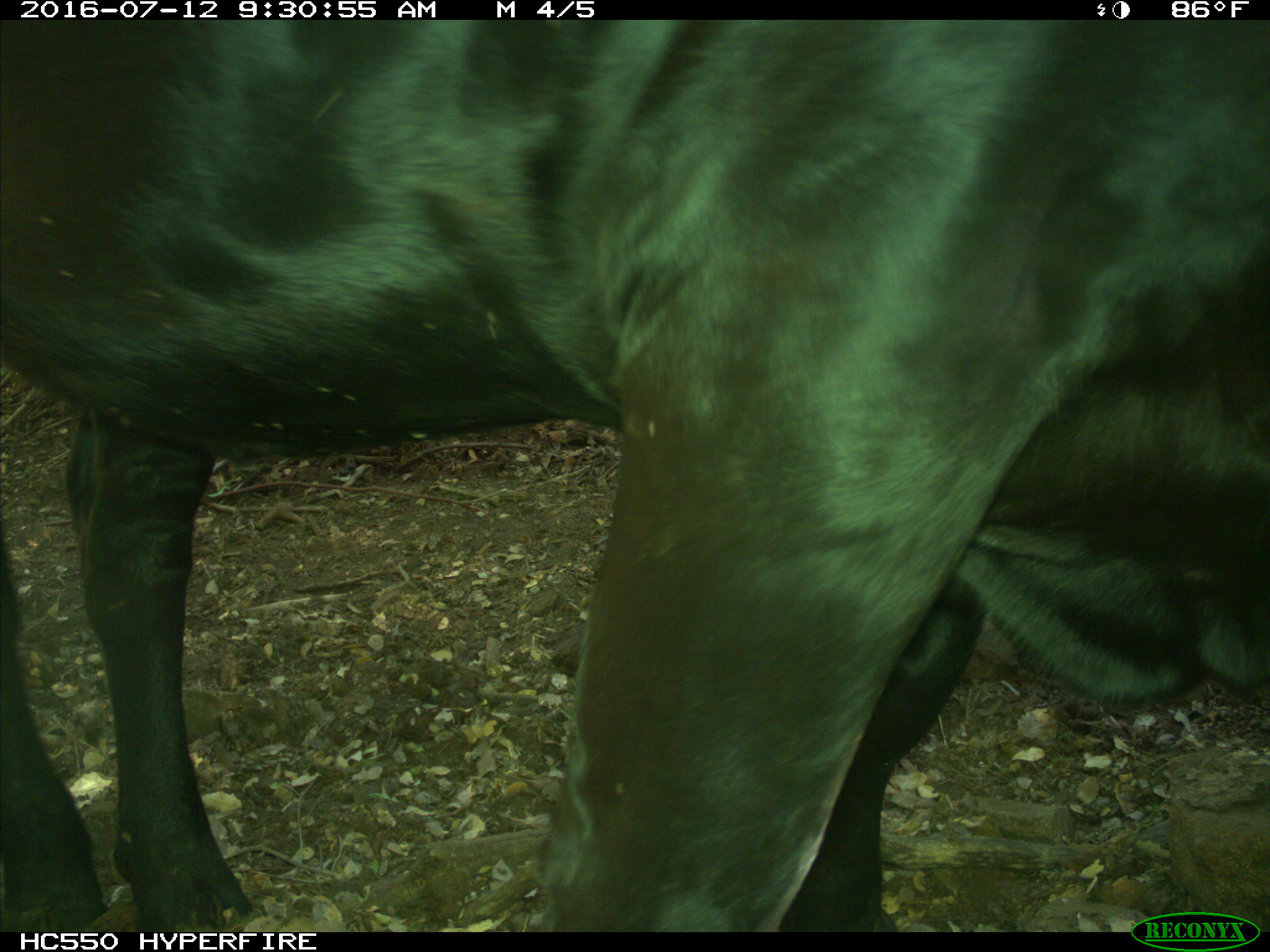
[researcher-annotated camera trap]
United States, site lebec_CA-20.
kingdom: Animalia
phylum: Chordata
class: Mammalia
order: Artiodactyla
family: Bovidae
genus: Bos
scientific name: Bos taurus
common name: domestic cow